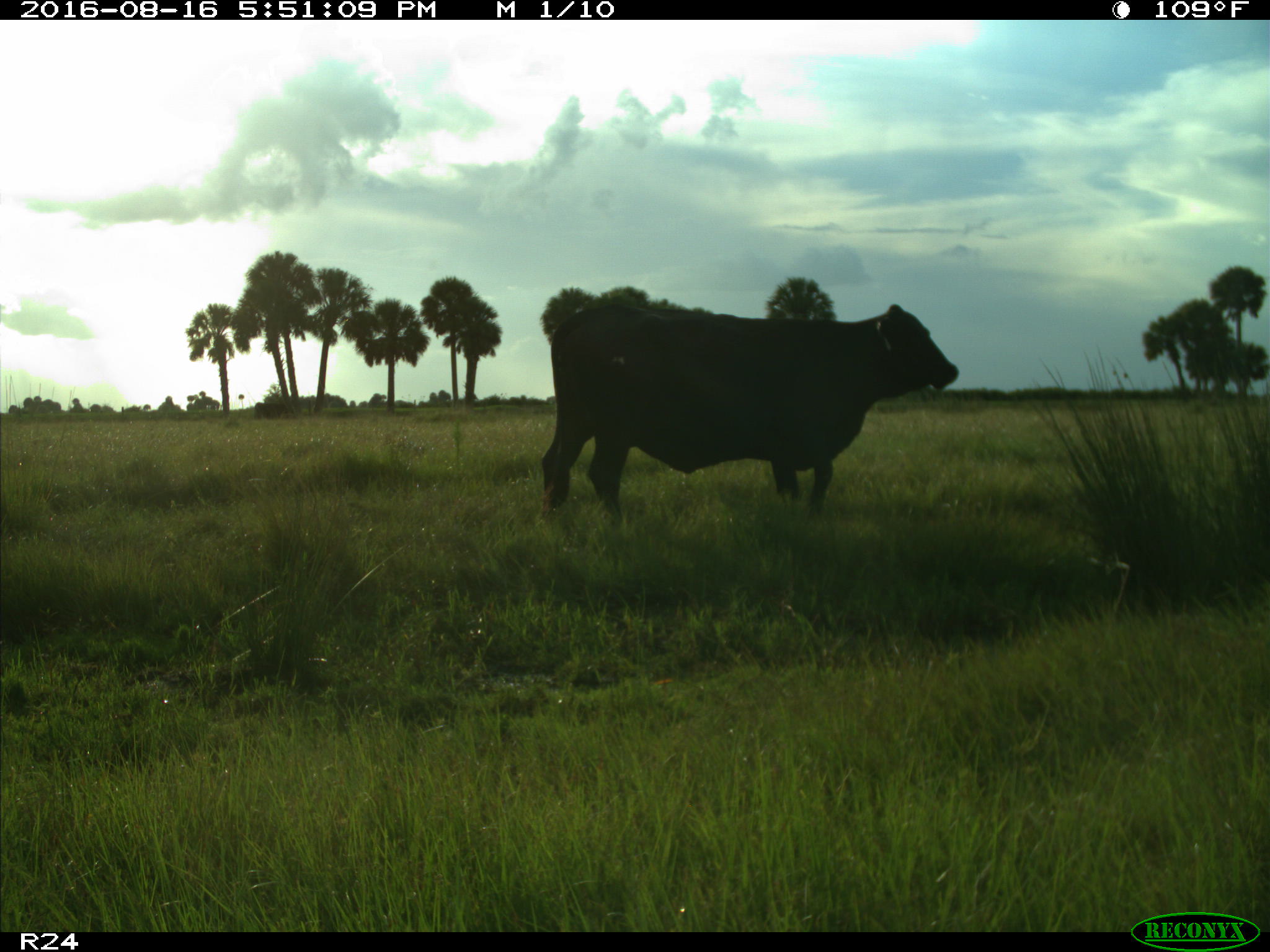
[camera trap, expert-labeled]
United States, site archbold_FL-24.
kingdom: Animalia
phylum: Chordata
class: Mammalia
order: Artiodactyla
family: Bovidae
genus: Bos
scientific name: Bos taurus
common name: domestic cow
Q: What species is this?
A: Bos taurus (domestic cow).